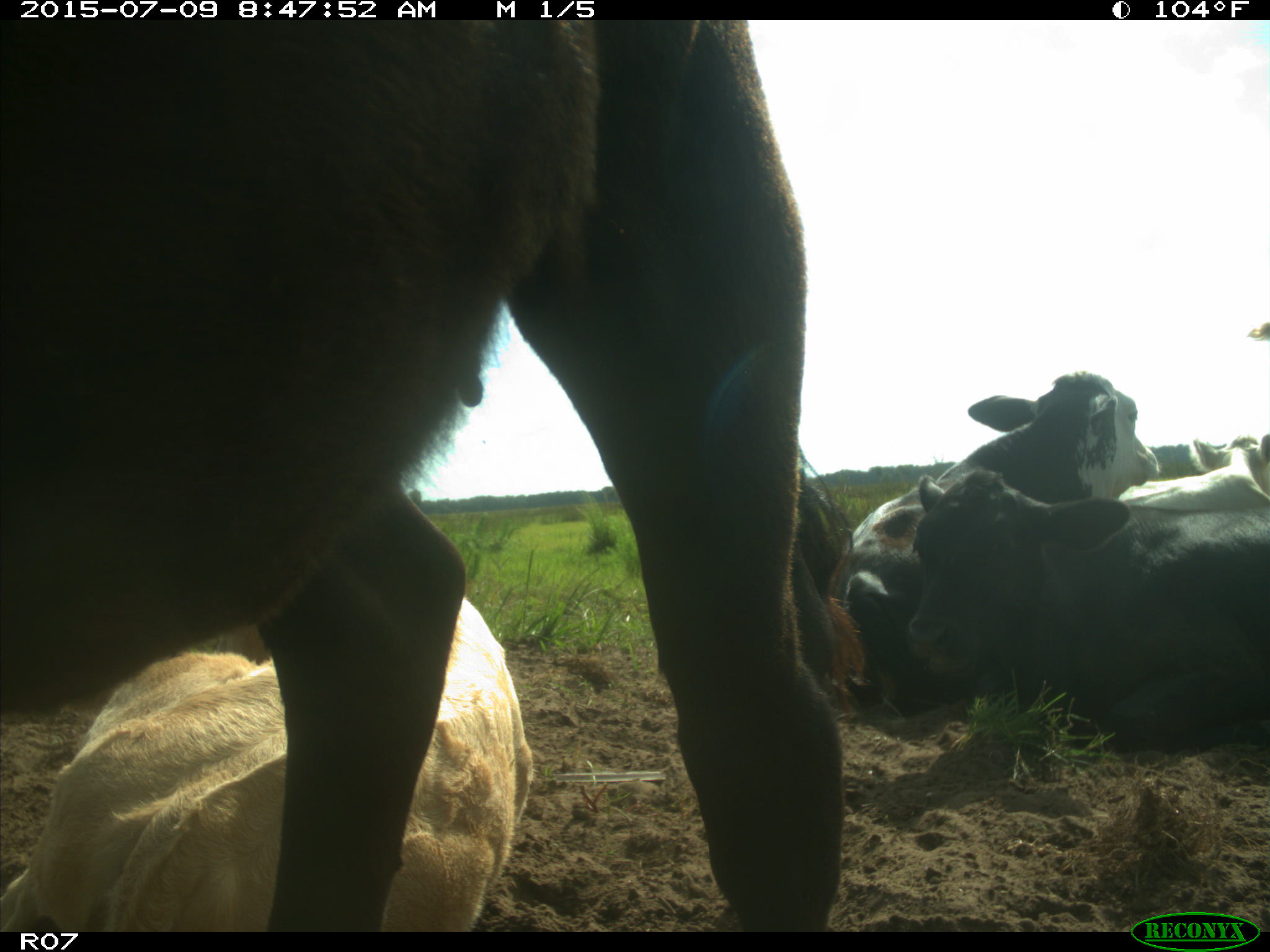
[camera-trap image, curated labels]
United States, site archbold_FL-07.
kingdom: Animalia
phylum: Chordata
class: Mammalia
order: Artiodactyla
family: Bovidae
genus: Bos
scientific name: Bos taurus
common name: domestic cow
Bos taurus (domestic cow).